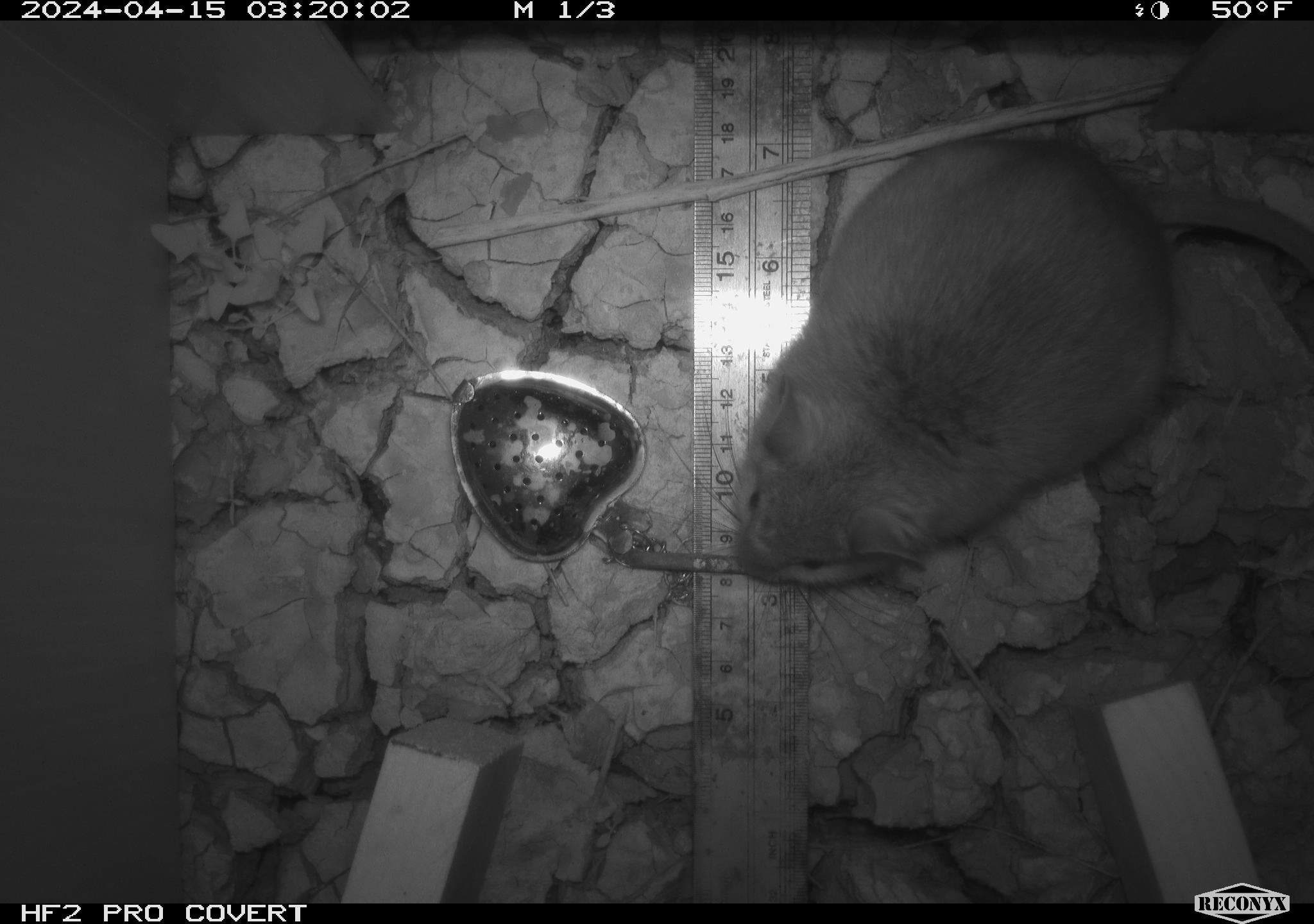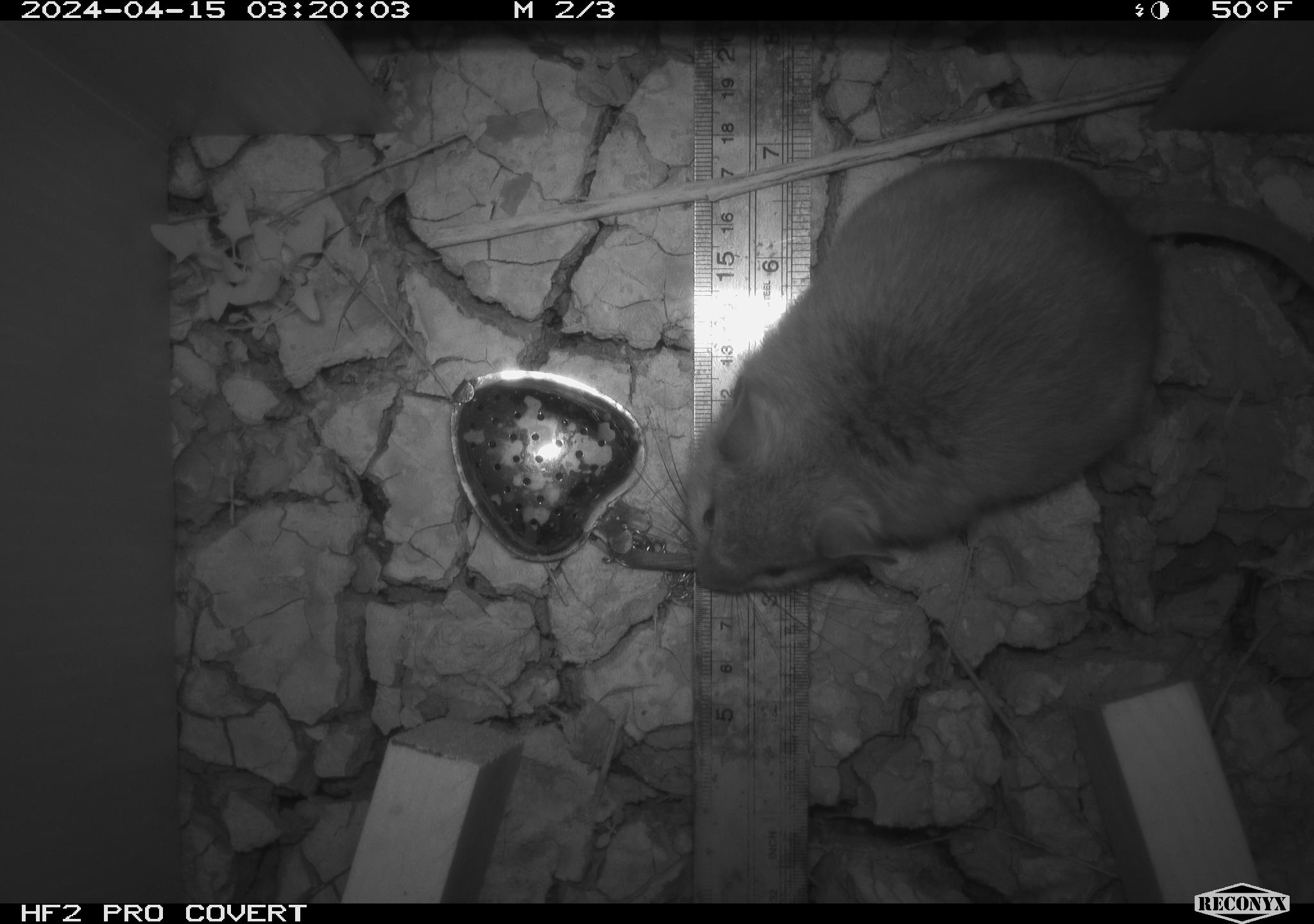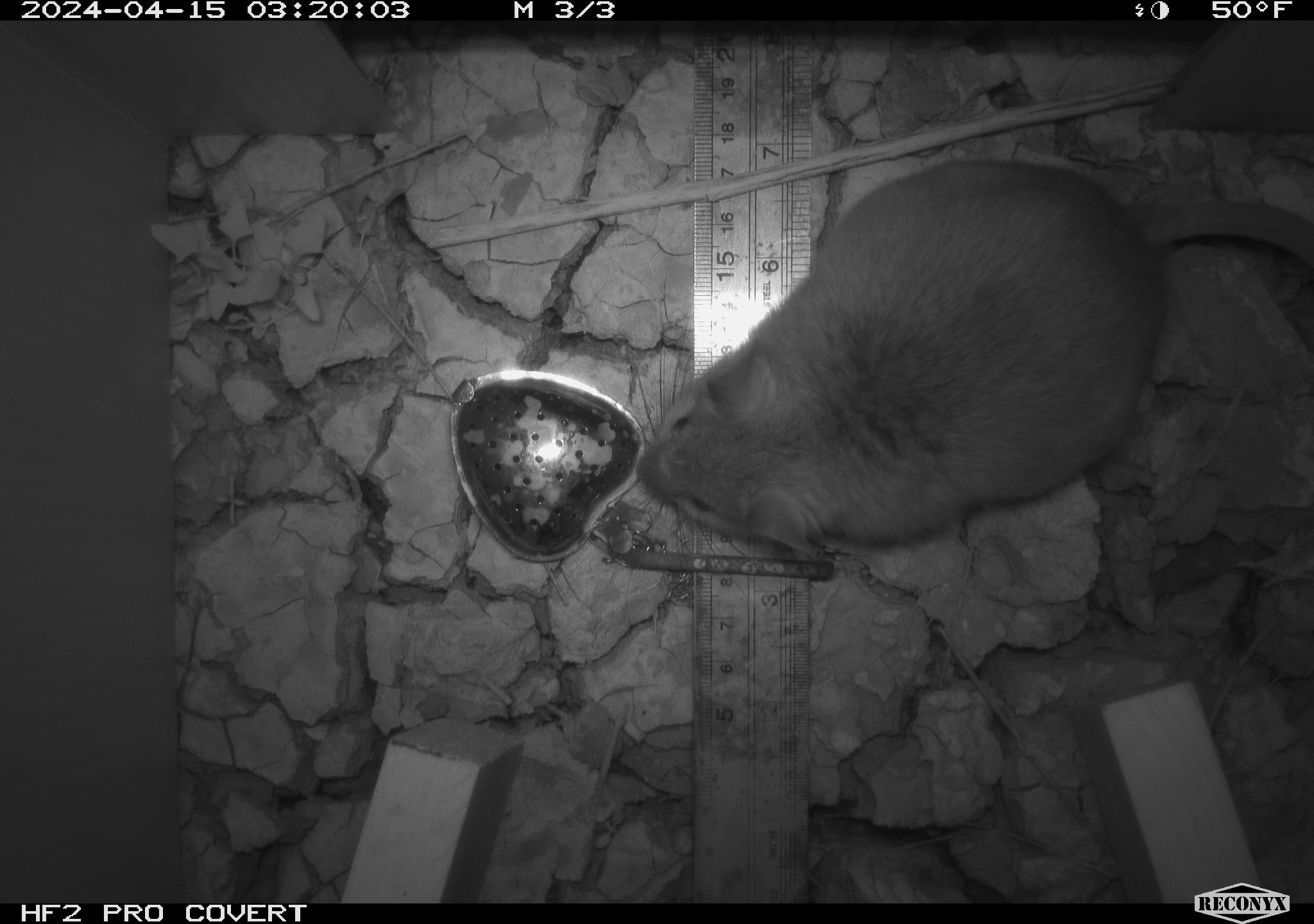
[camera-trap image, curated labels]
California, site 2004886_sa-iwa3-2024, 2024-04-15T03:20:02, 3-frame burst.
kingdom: Animalia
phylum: Chordata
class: Mammalia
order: Rodentia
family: Cricetidae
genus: Neotoma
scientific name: Neotoma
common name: pack rat or woodrat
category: neotoma species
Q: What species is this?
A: Neotoma species (pack rat or woodrat) (Neotoma).